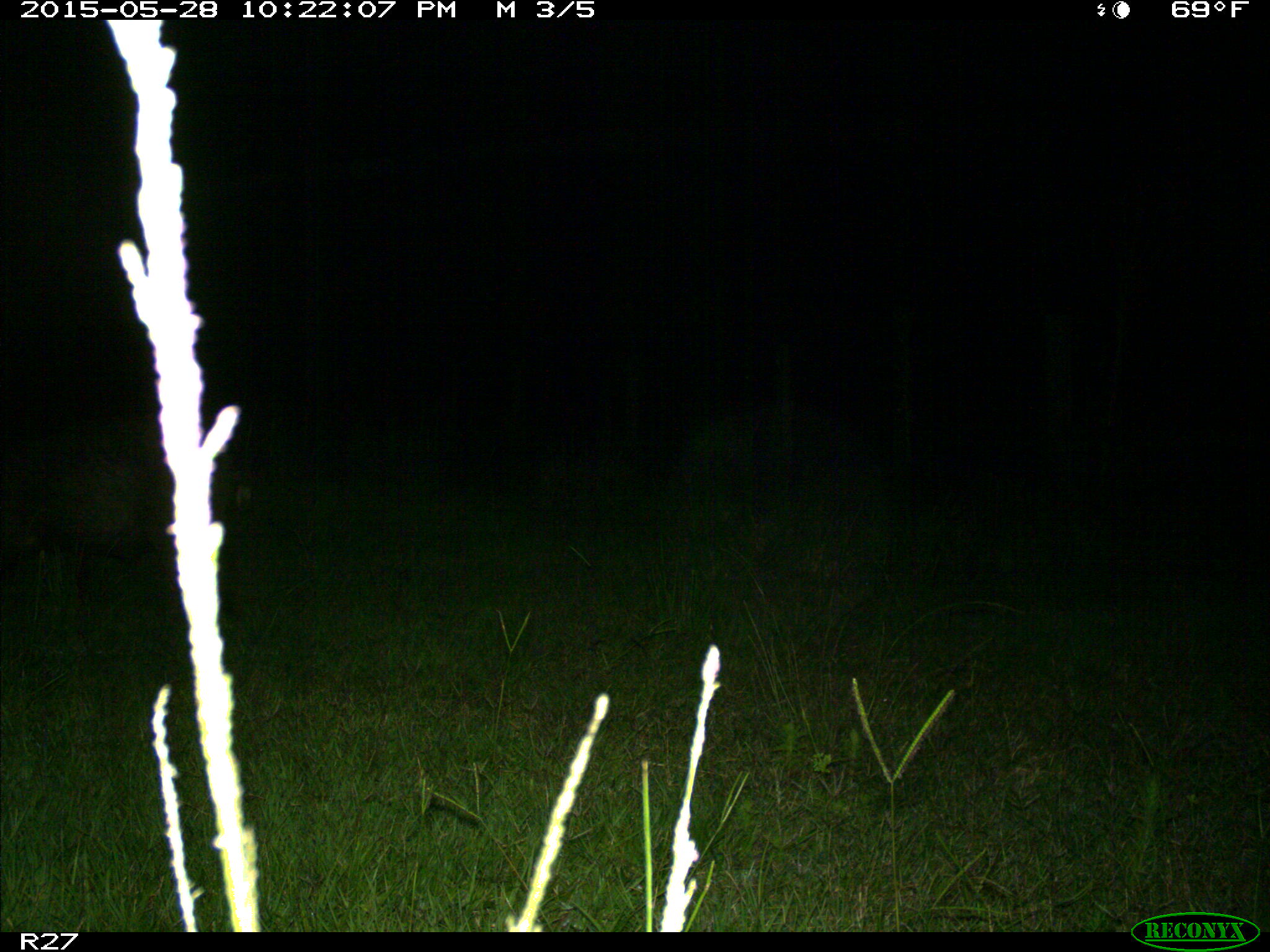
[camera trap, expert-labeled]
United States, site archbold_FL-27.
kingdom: Animalia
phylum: Chordata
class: Mammalia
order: Artiodactyla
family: Suidae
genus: Sus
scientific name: Sus scrofa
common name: wild boar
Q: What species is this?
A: Sus scrofa (wild boar).